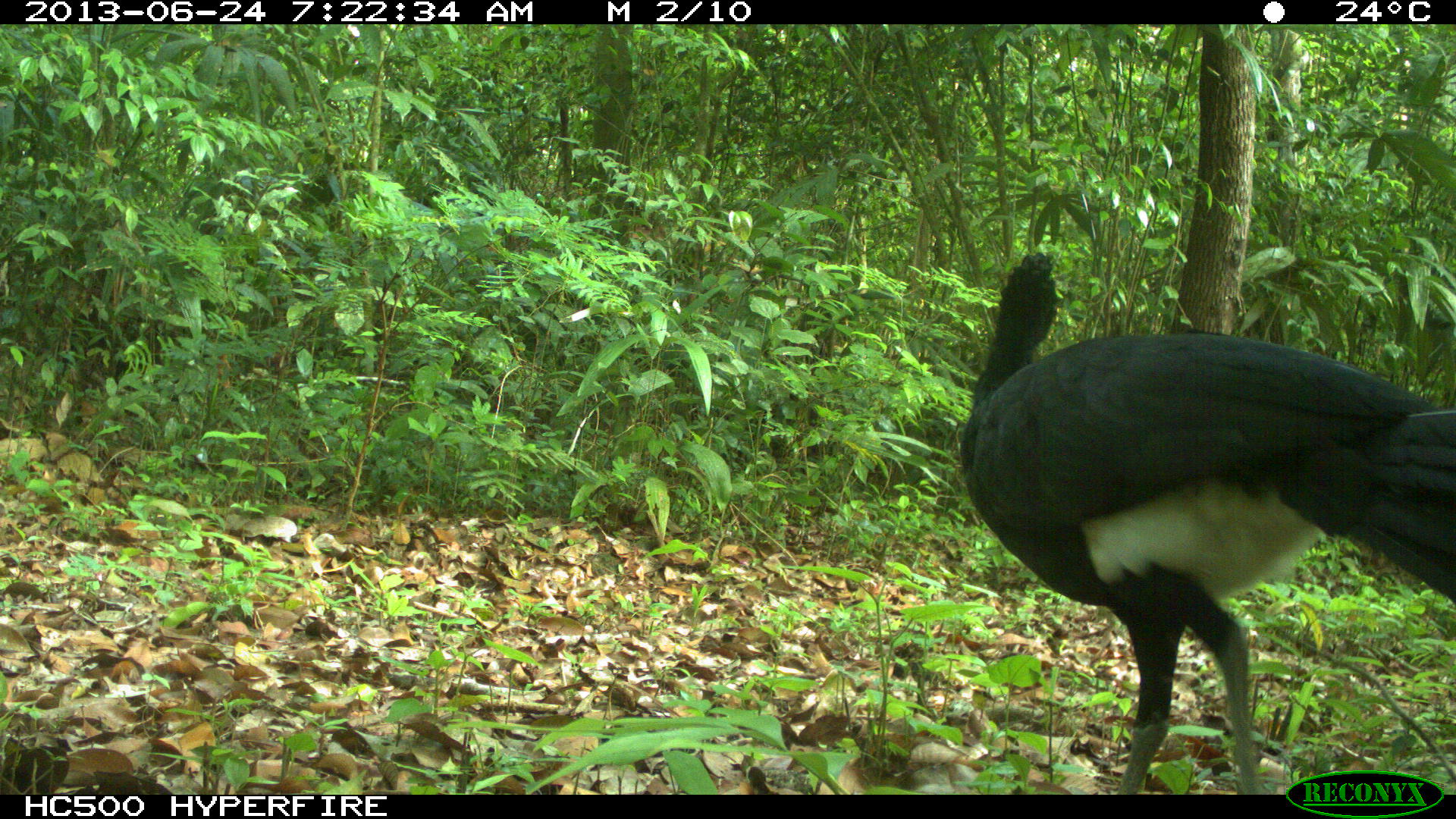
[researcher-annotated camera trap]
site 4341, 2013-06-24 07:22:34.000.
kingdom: Animalia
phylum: Chordata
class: Aves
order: Galliformes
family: Cracidae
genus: Crax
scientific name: Crax rubra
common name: great curassow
Crax rubra (great curassow), count 1, sex male.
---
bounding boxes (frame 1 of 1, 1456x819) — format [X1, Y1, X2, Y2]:
crax rubra: [958, 250, 1456, 795]